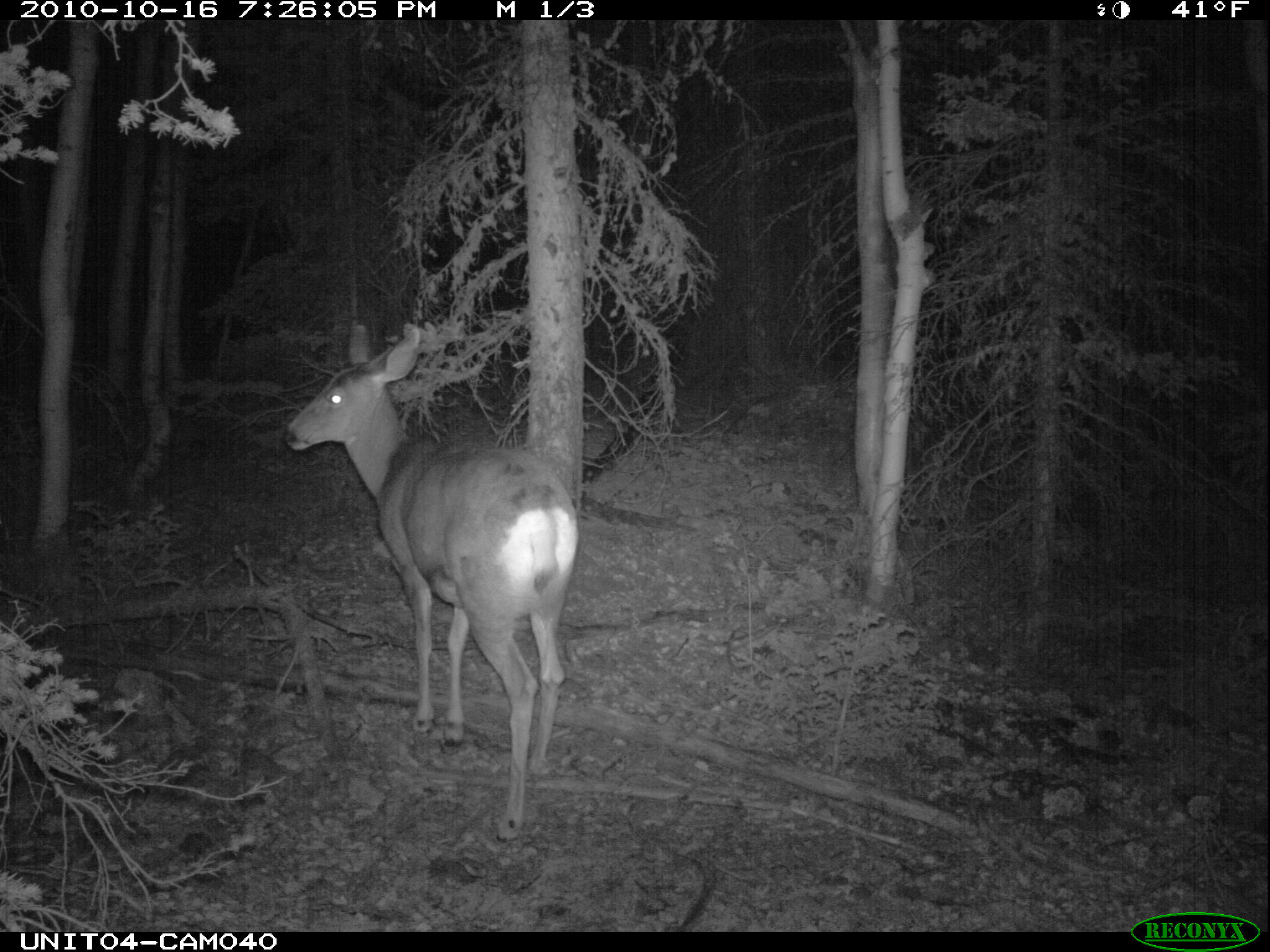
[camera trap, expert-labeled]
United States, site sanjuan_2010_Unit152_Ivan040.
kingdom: Animalia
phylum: Chordata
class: Mammalia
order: Artiodactyla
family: Cervidae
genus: Odocoileus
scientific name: Odocoileus hemionus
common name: mule deer